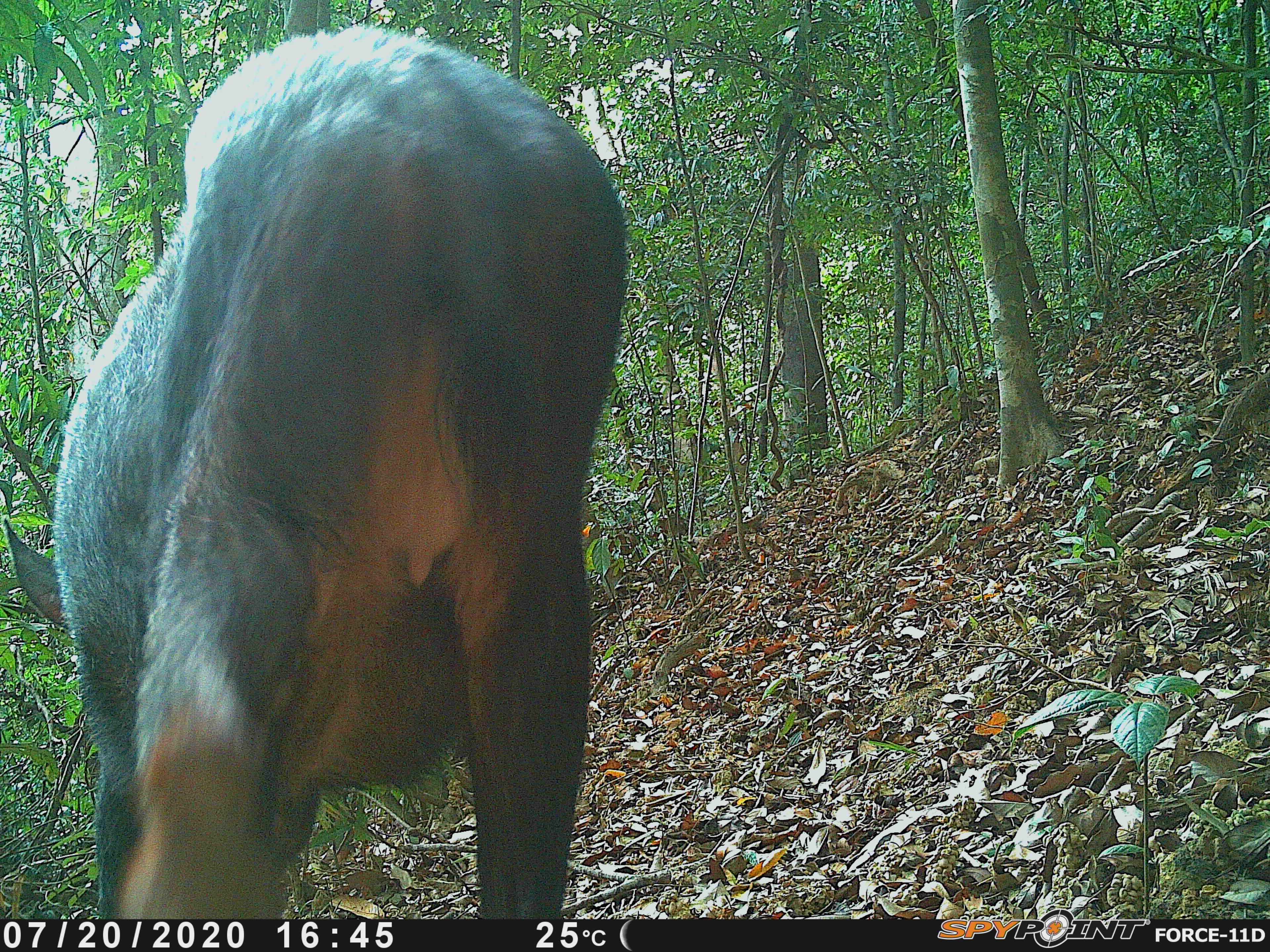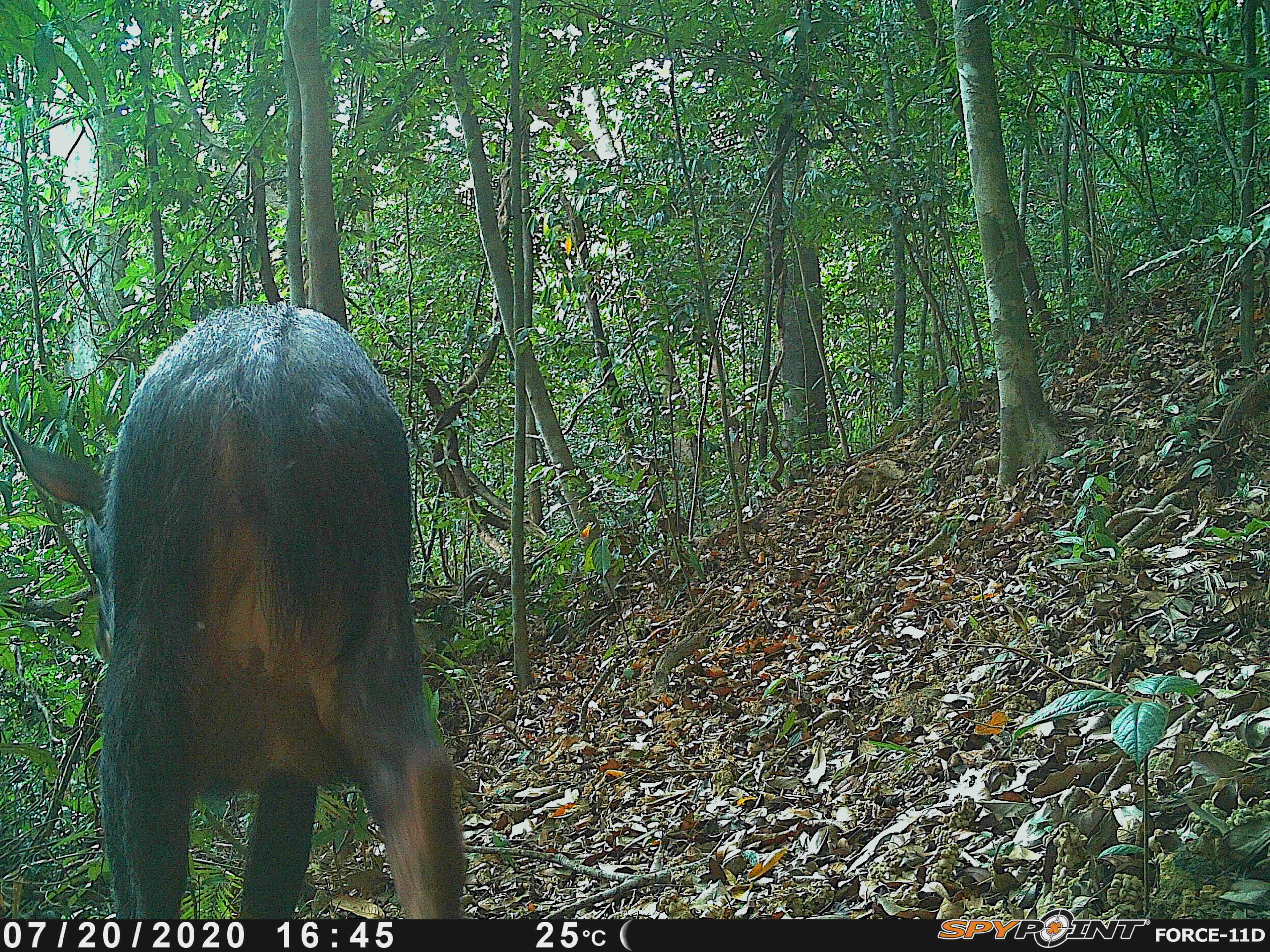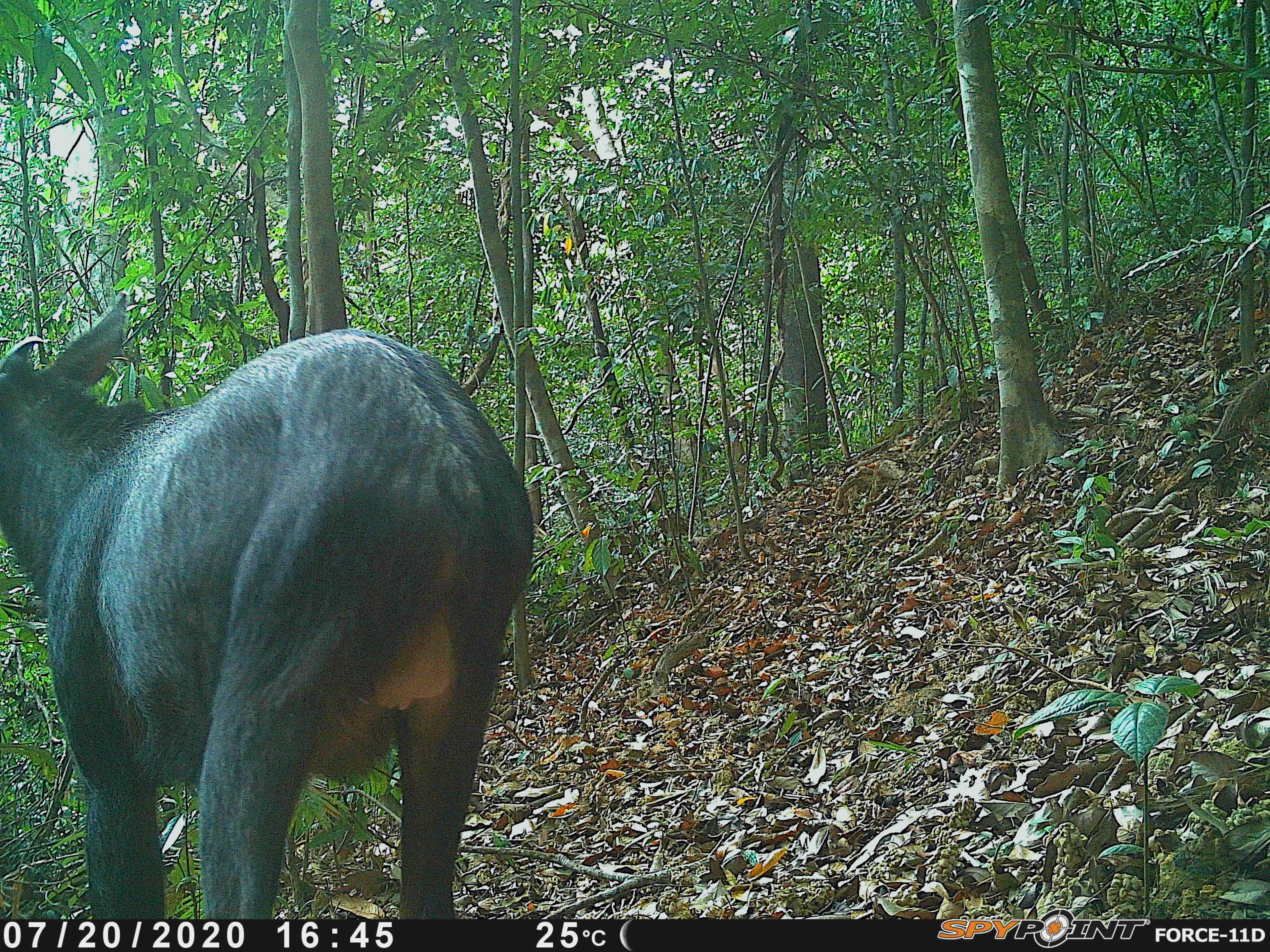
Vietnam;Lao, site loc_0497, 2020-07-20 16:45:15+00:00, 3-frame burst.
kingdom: Animalia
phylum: Chordata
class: Mammalia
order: Artiodactyla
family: Bovidae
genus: Capricornis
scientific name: Capricornis sumatraensis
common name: chinese serow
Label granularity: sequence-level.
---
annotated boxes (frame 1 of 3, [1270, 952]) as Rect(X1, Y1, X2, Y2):
chinese serow: Rect(2, 27, 624, 918)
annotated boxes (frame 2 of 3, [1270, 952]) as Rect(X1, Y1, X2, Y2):
chinese serow: Rect(0, 300, 466, 918)